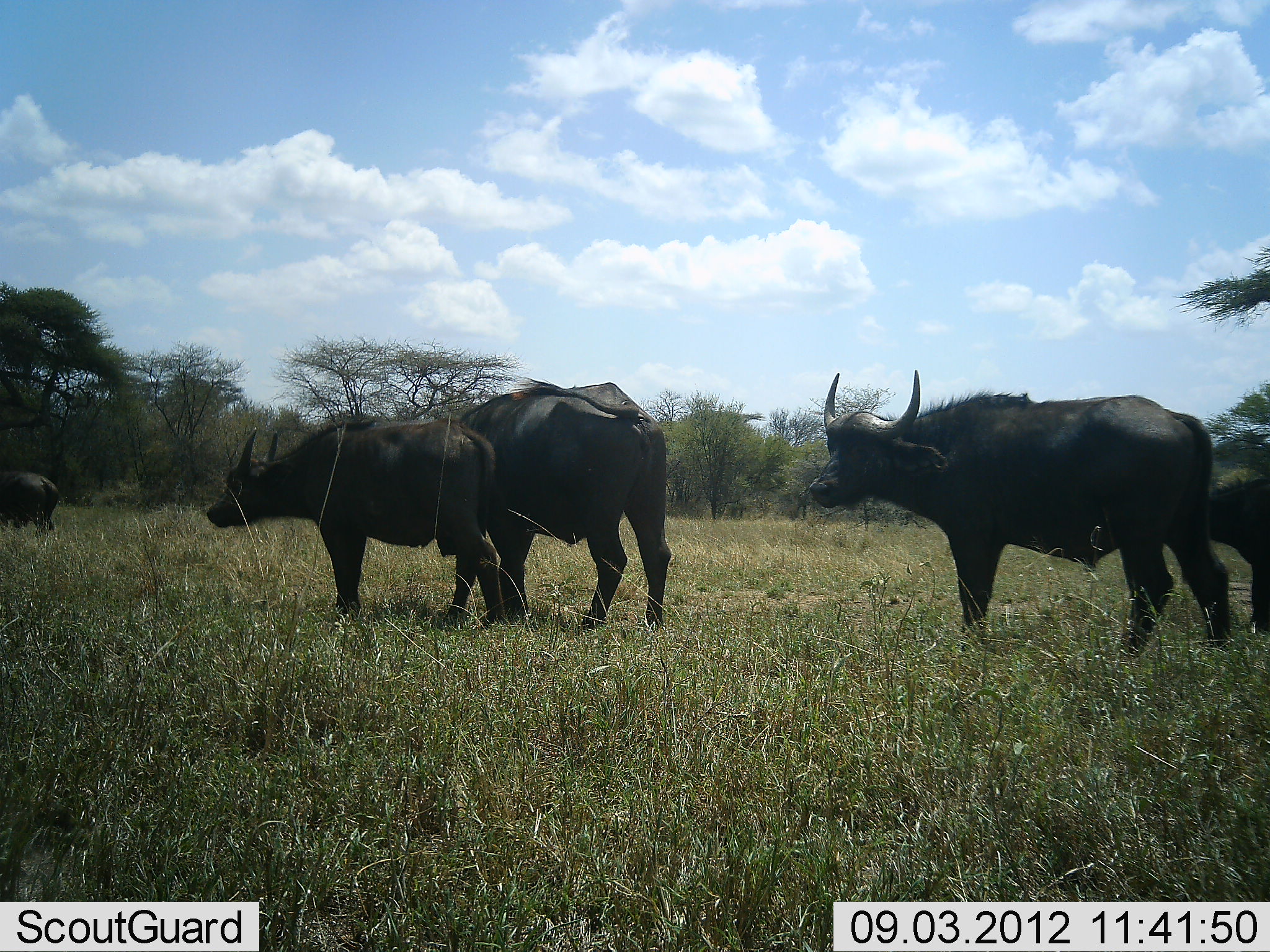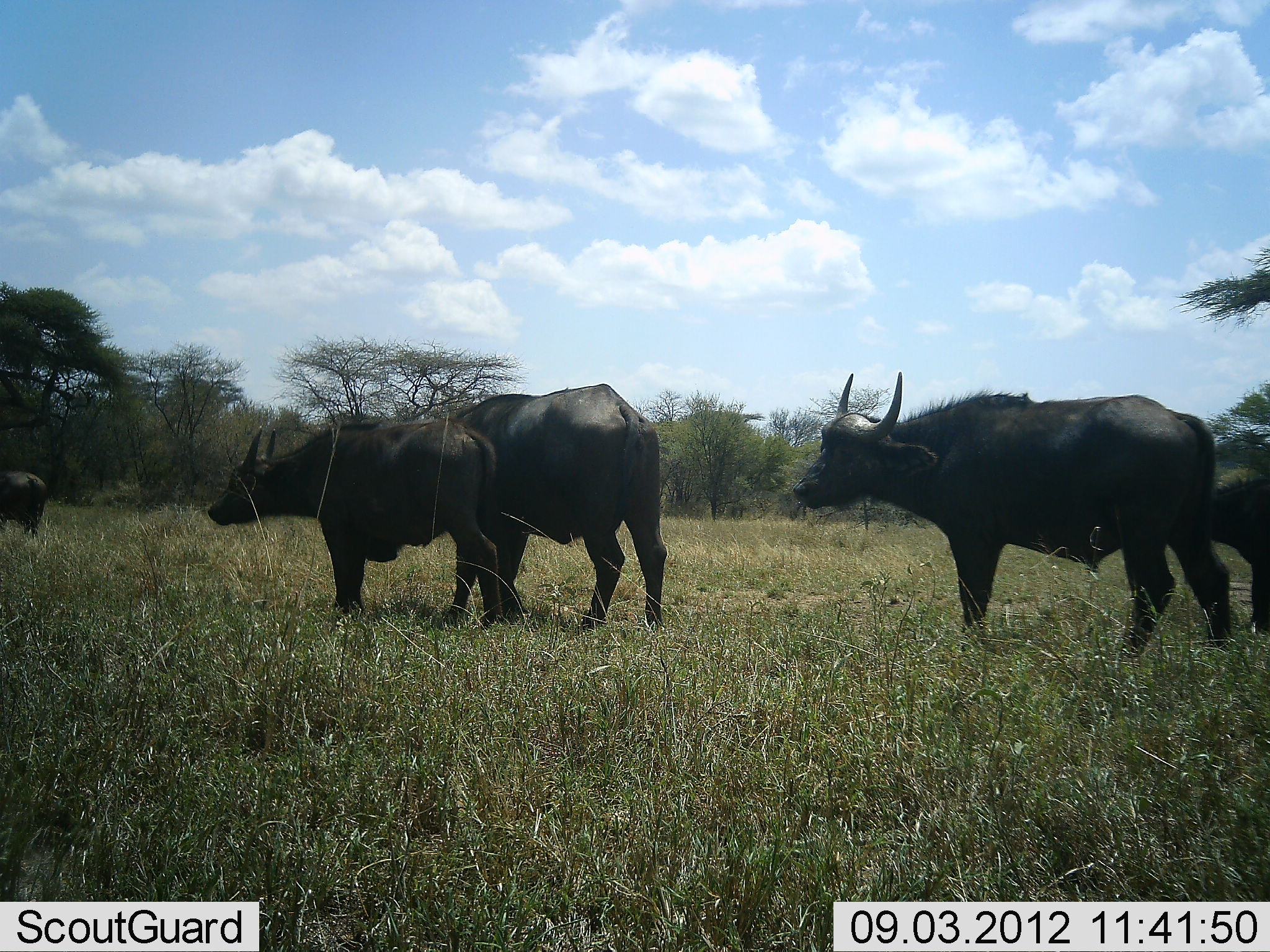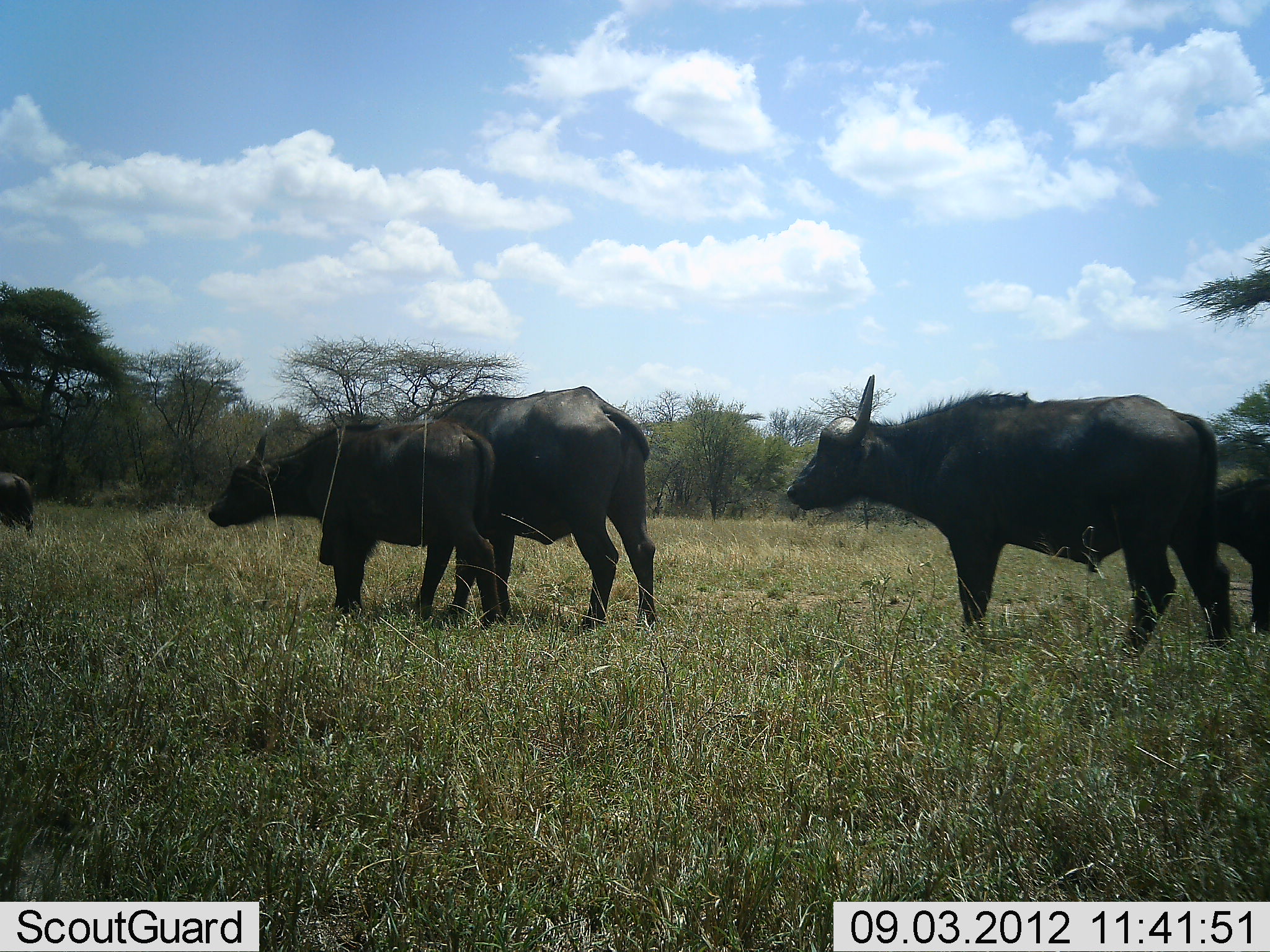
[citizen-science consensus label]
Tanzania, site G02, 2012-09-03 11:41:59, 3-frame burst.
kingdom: Animalia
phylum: Chordata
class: Mammalia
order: Artiodactyla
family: Bovidae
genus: Syncerus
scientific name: Syncerus caffer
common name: cape buffalo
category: buffalo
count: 5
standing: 80%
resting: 0%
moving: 60%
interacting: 0%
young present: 10%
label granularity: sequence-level